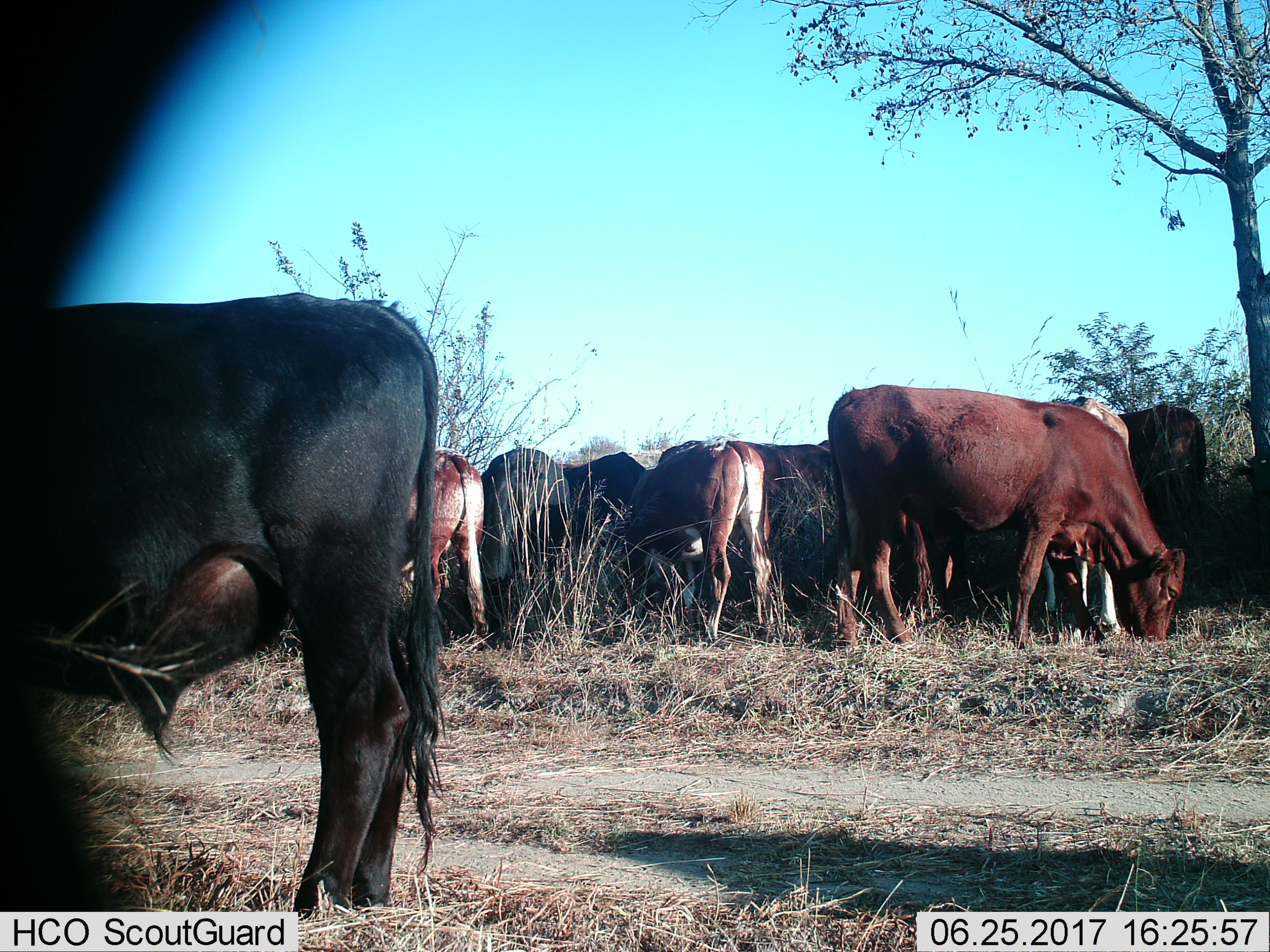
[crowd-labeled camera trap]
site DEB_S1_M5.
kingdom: Animalia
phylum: Chordata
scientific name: Vertebrata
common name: domestic animal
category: domesticanimal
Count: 11-50.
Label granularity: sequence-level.